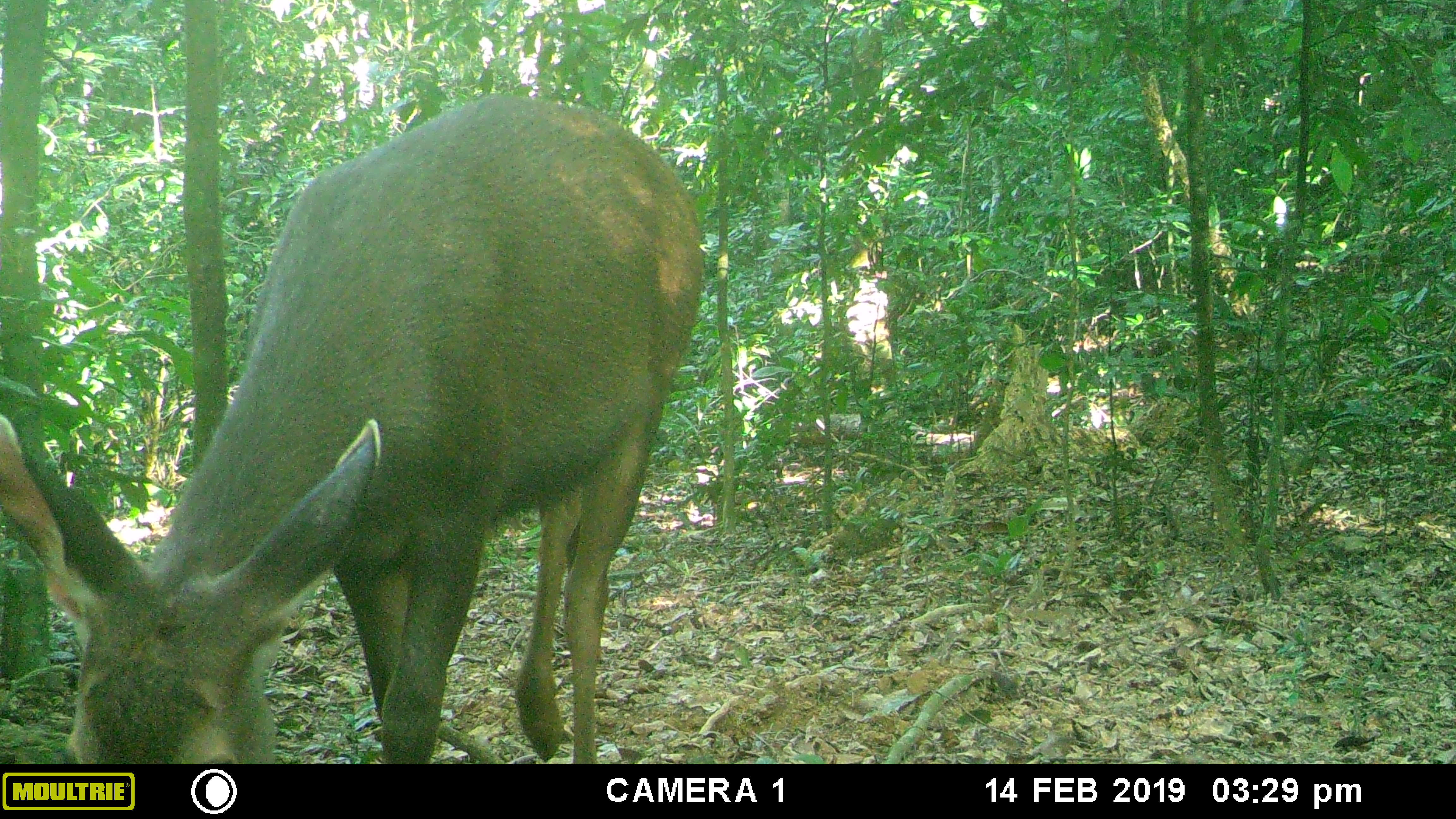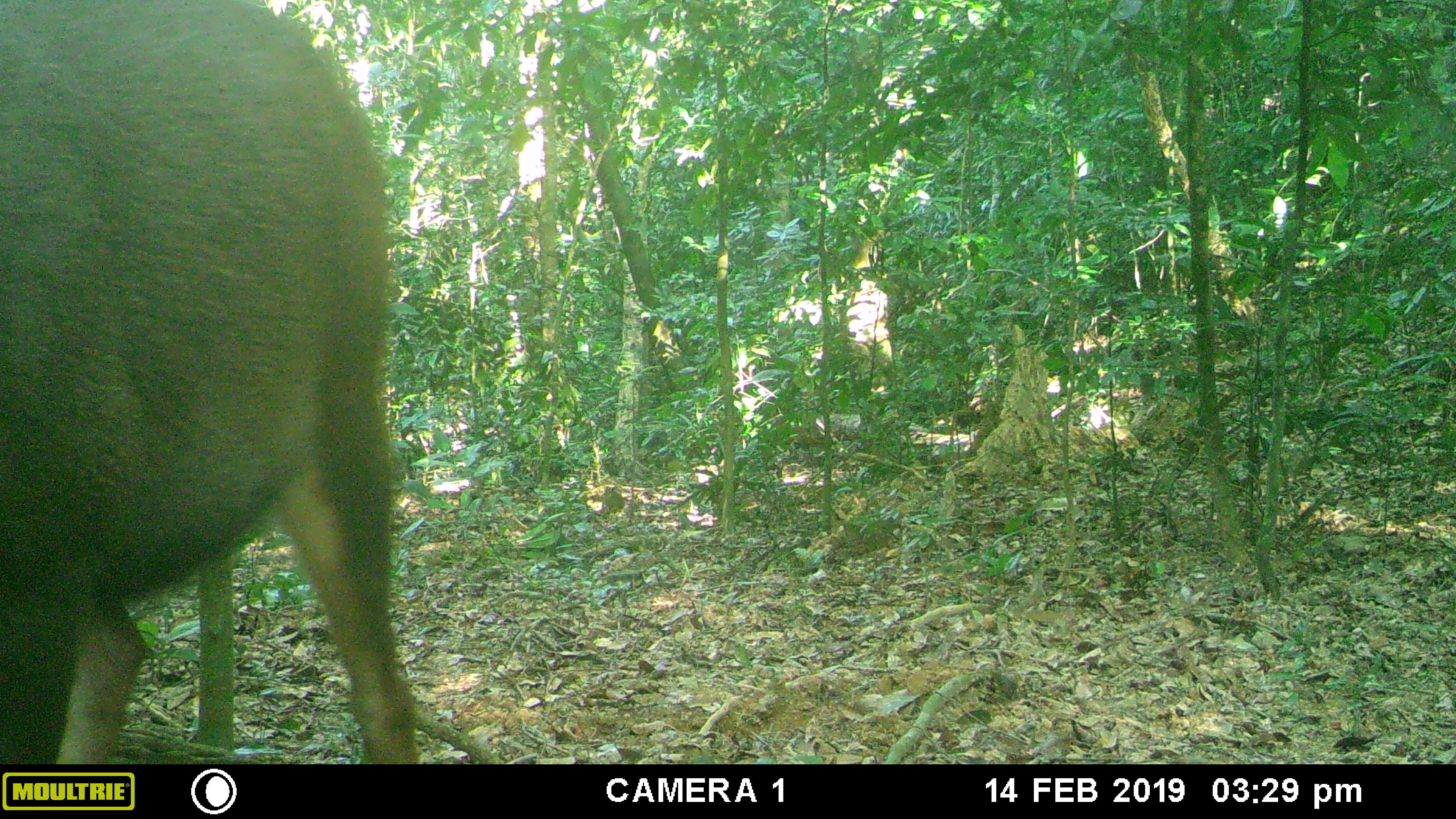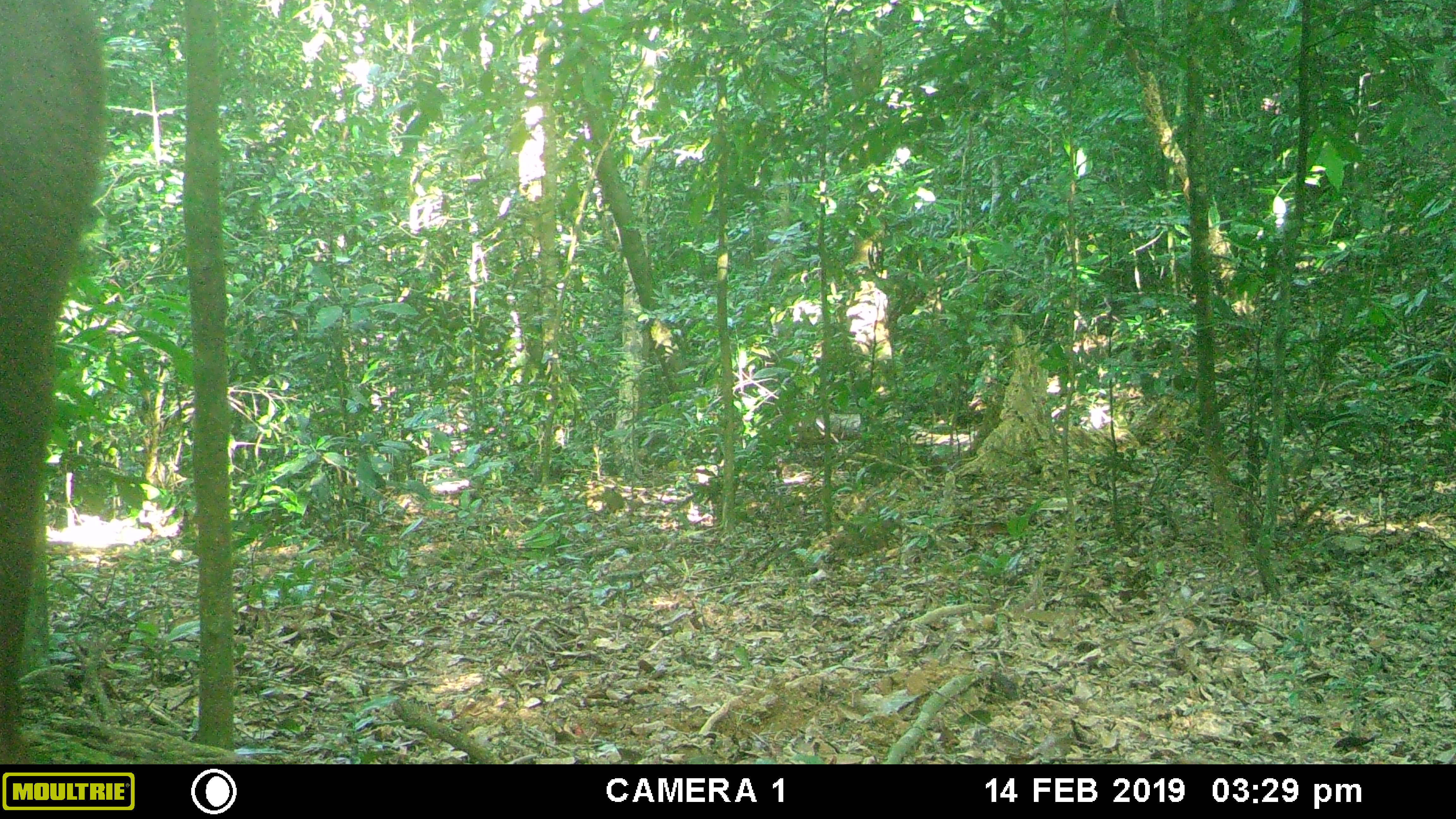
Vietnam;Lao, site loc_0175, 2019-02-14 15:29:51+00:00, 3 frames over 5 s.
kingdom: Animalia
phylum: Chordata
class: Mammalia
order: Artiodactyla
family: Cervidae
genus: Rusa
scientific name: Rusa unicolor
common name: sambar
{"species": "sambar (Rusa unicolor)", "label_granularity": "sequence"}